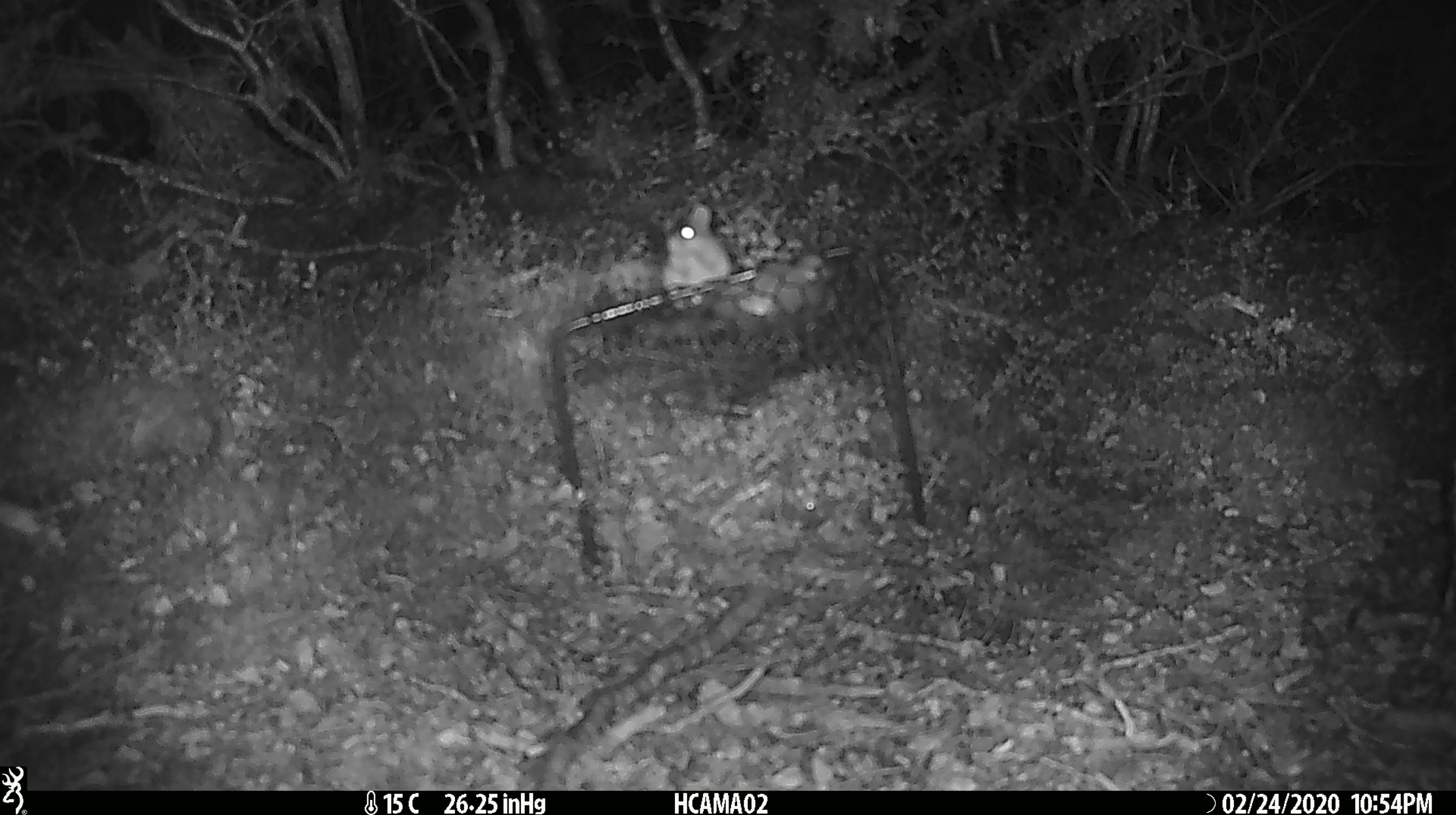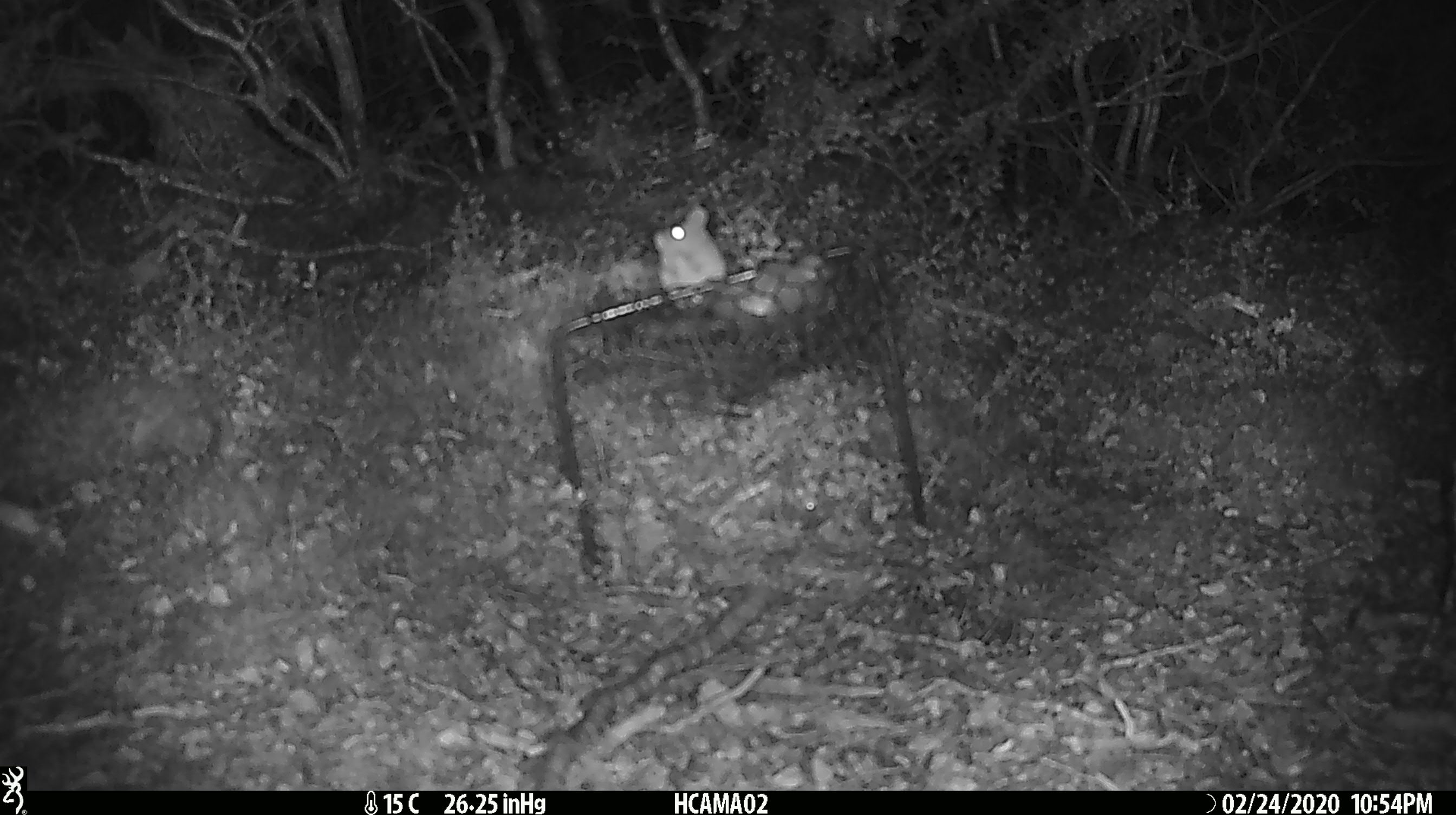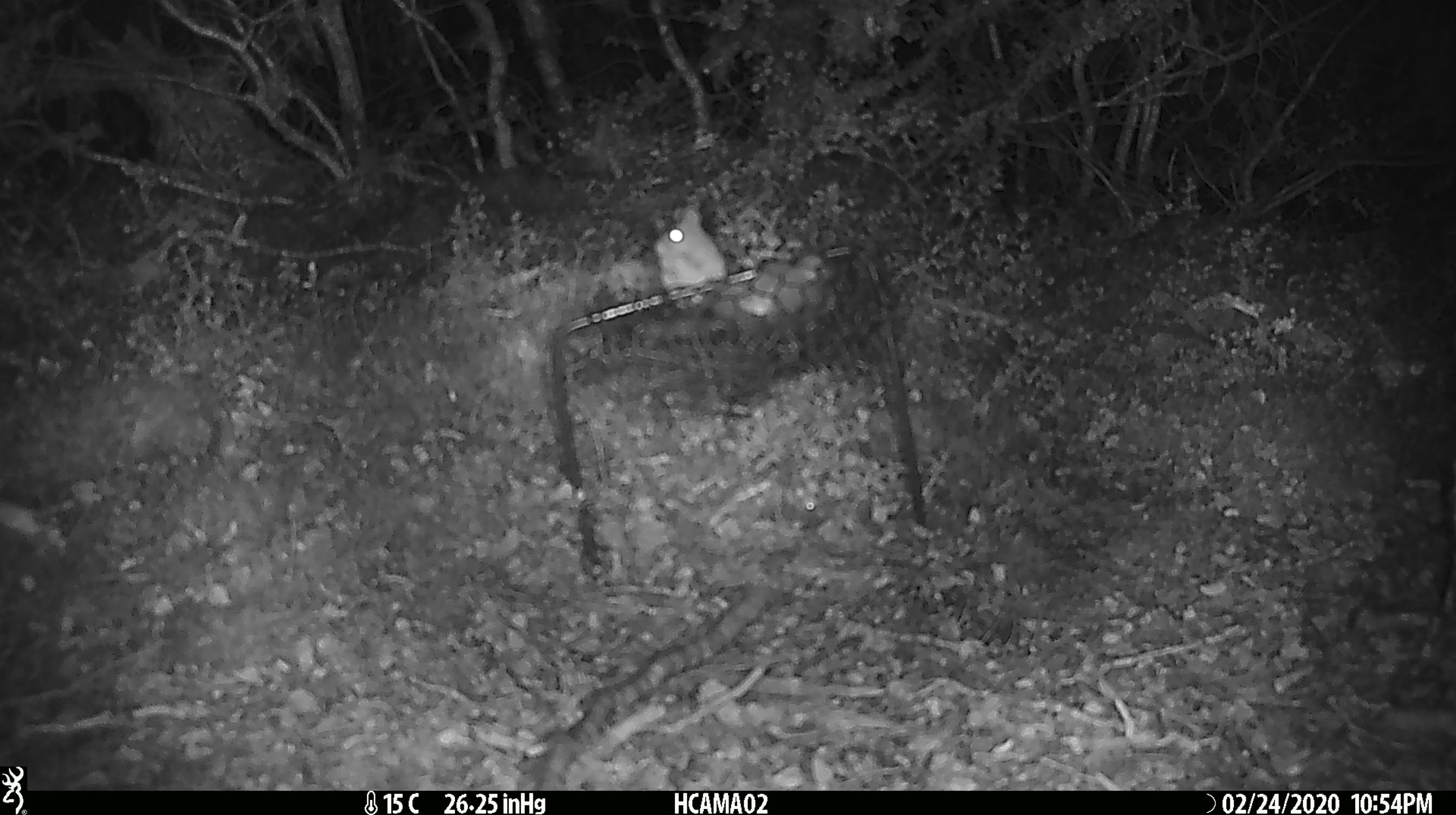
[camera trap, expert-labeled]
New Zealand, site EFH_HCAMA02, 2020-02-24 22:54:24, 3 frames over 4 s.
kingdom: Animalia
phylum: Chordata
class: Mammalia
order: Rodentia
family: Muridae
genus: Mus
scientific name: Mus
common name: mouse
Mouse (Mus).